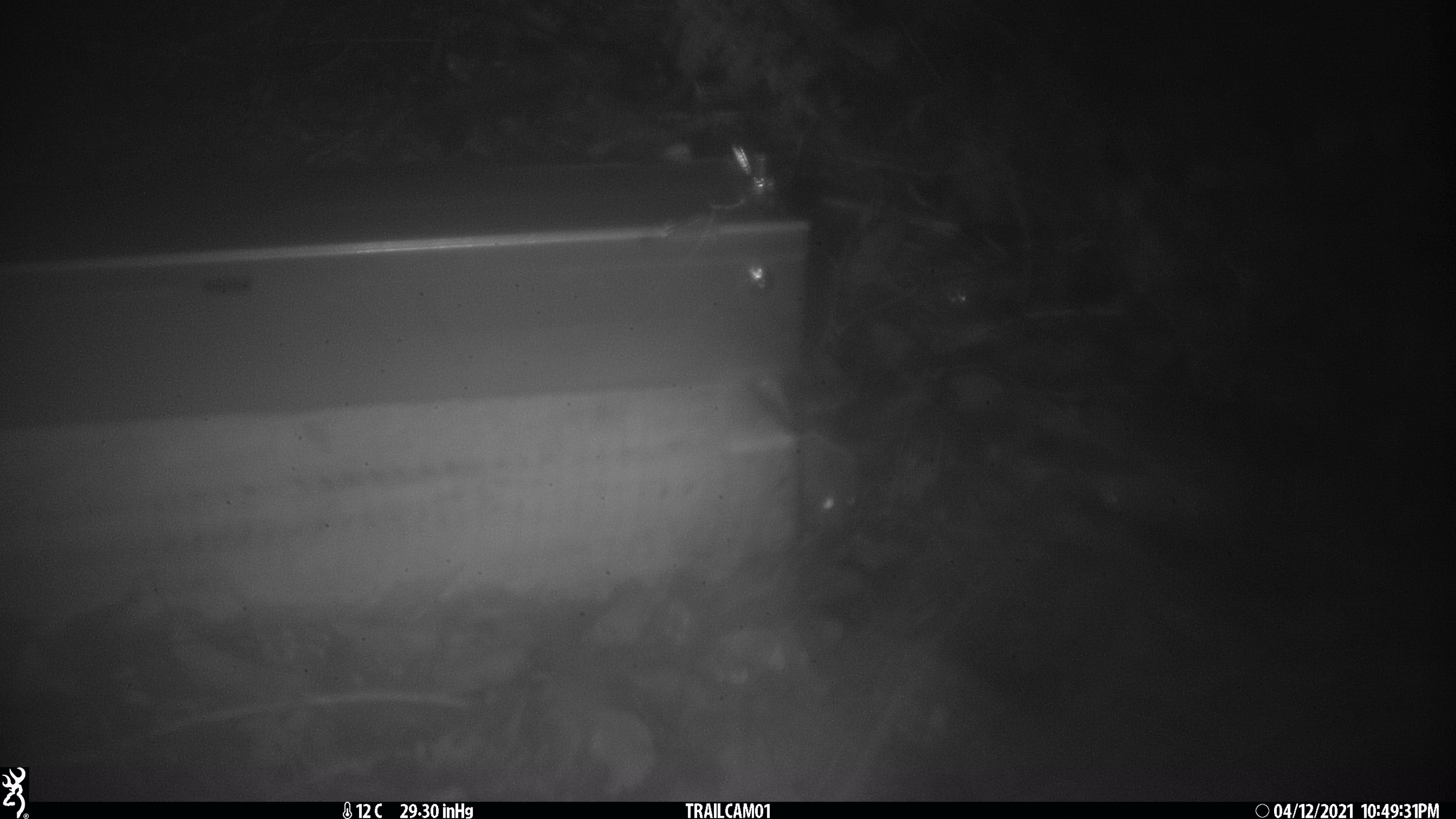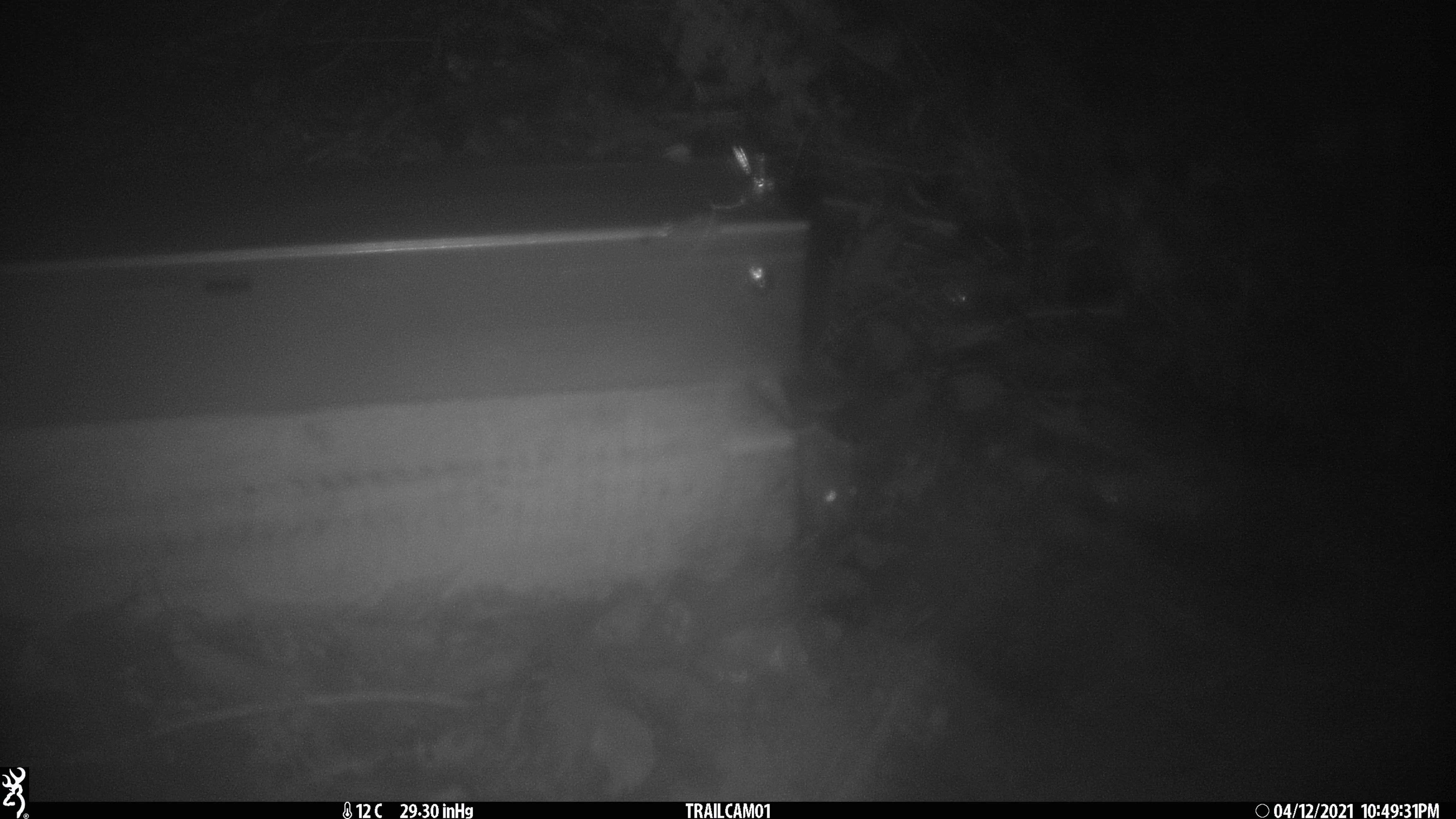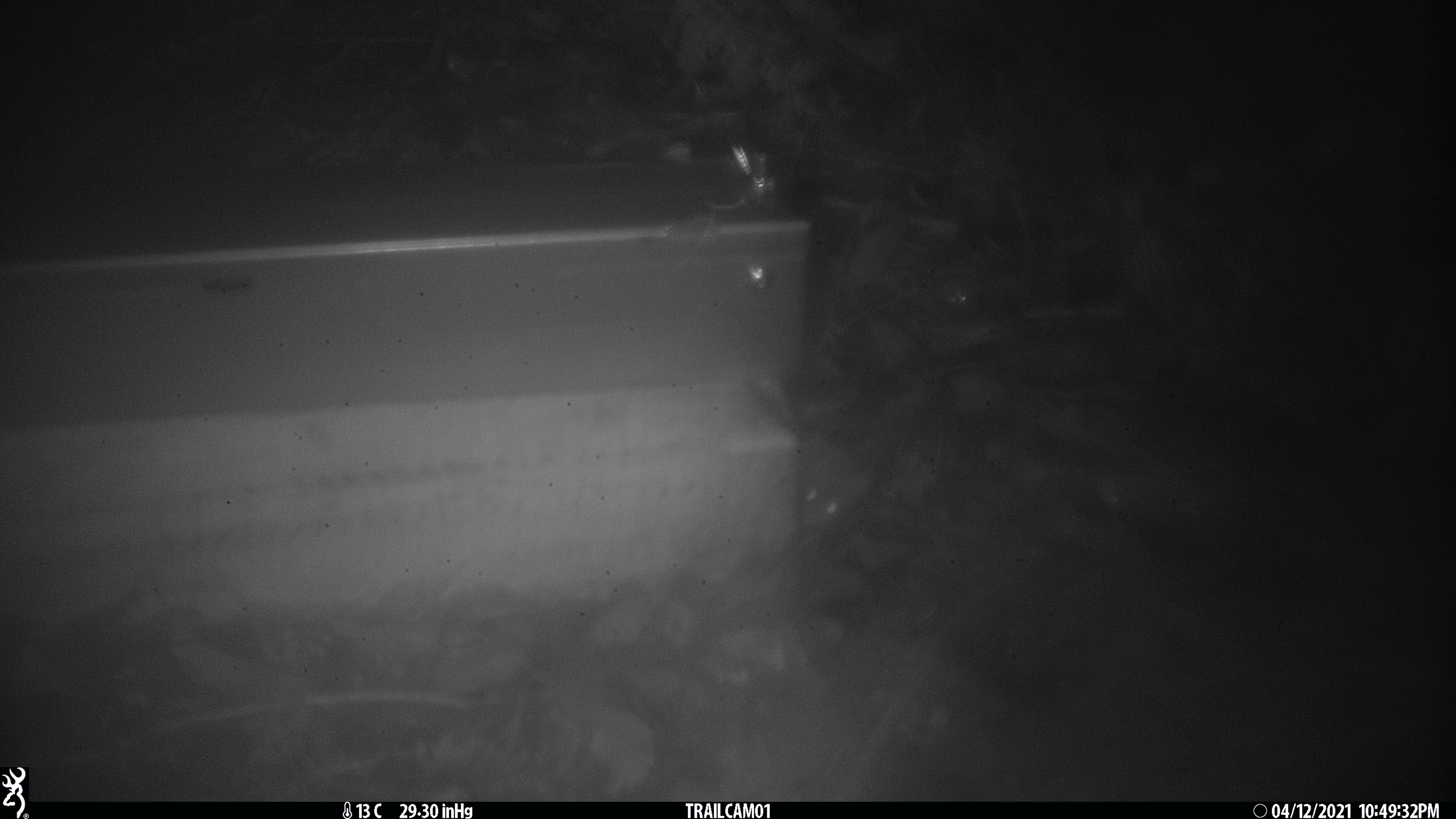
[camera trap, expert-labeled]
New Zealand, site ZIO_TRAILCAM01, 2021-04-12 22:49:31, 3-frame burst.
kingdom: Animalia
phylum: Chordata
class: Mammalia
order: Rodentia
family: Muridae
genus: Rattus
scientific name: Rattus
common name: rat